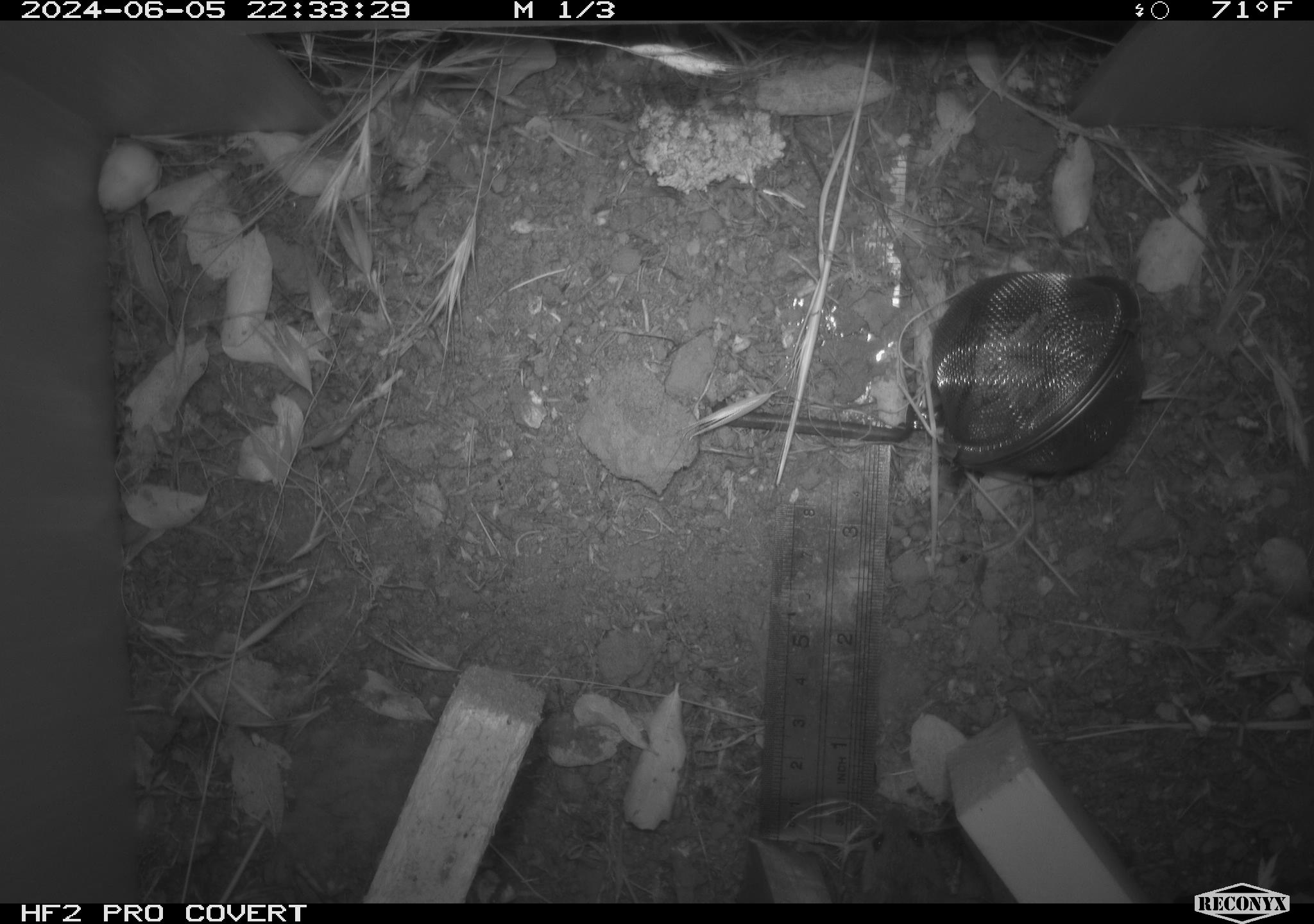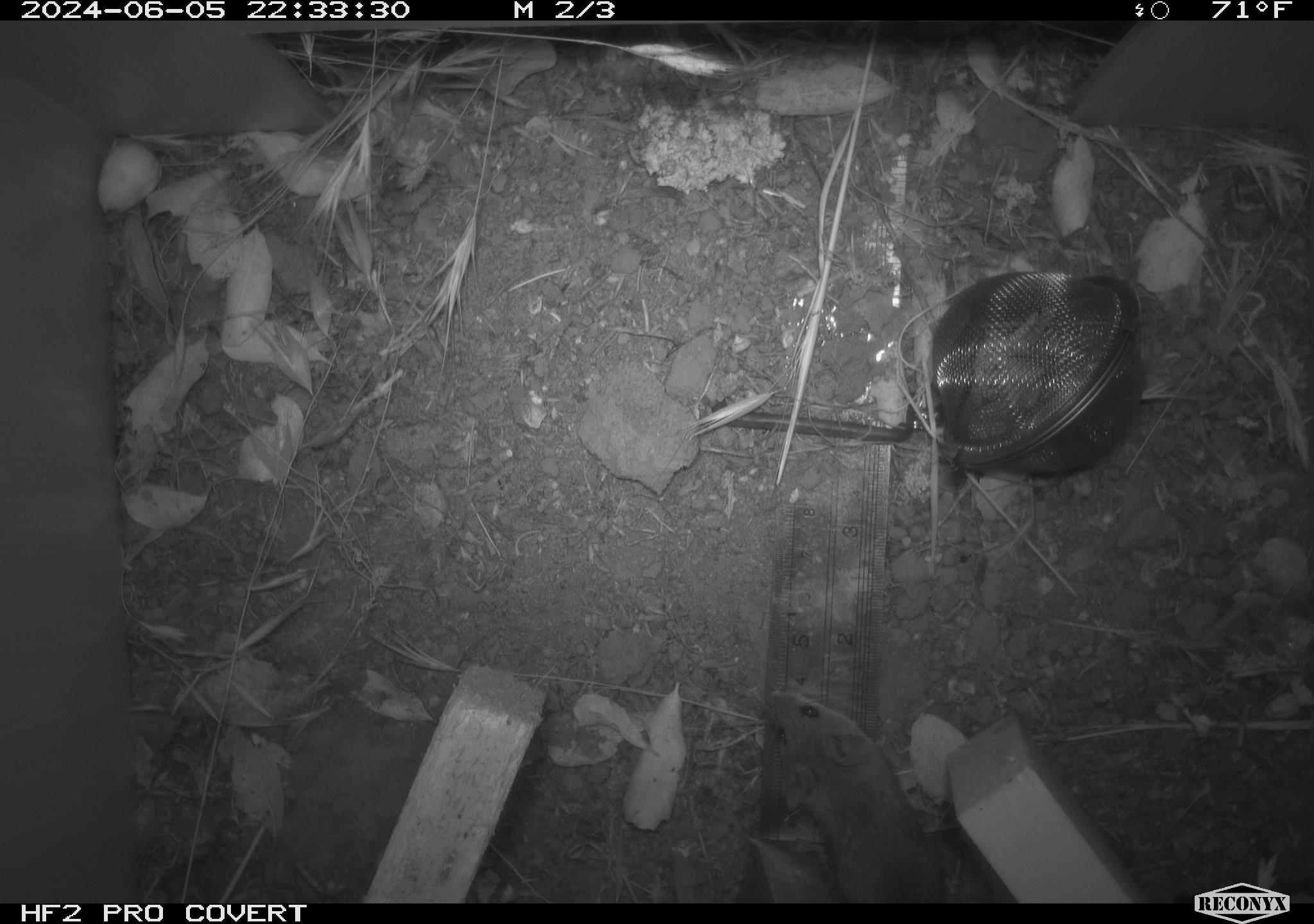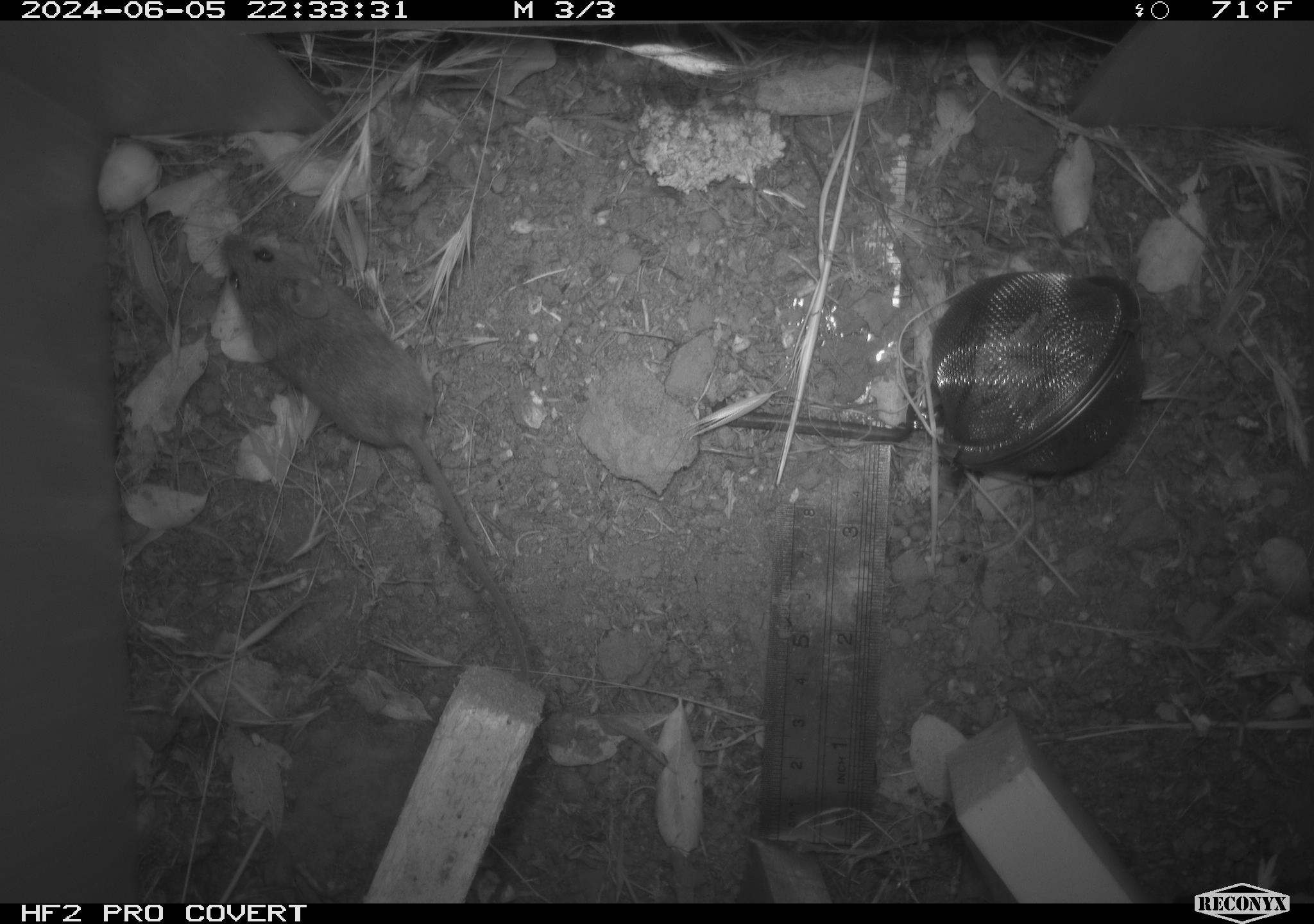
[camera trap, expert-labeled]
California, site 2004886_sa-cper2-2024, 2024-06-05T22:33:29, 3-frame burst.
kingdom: Animalia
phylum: Chordata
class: Mammalia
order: Rodentia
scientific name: Rodentia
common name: rodent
Rodent (Rodentia).